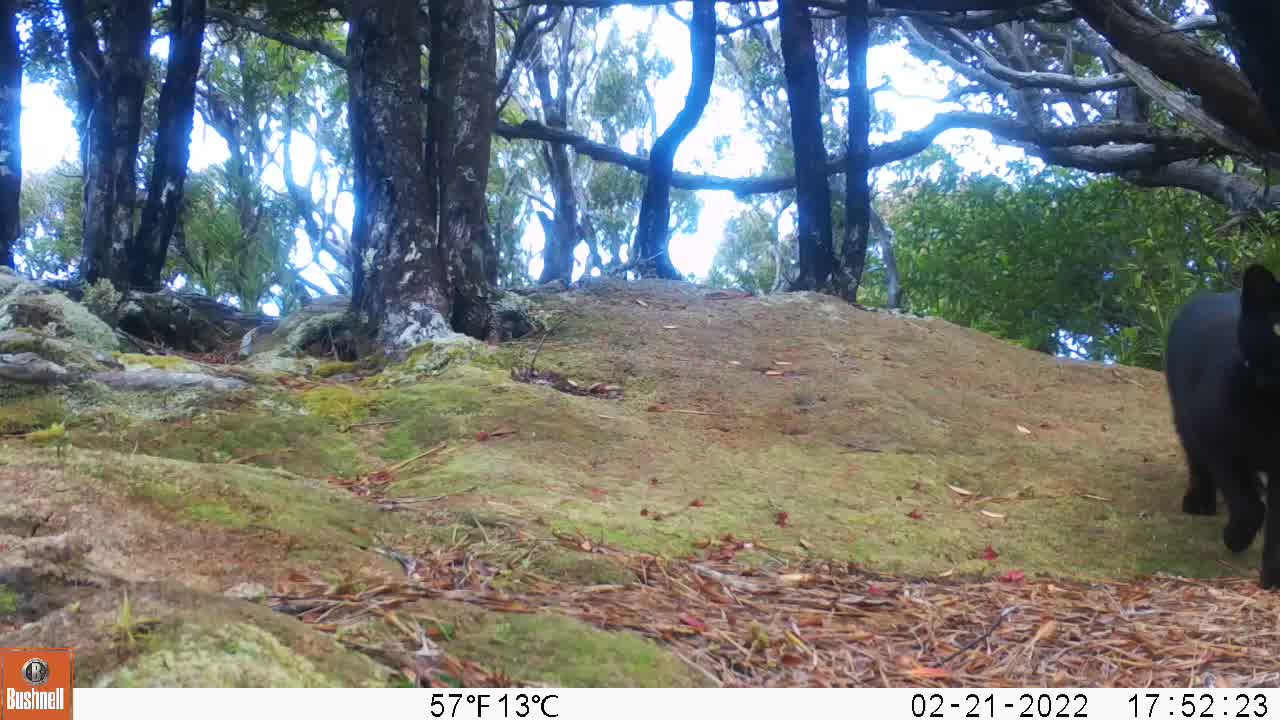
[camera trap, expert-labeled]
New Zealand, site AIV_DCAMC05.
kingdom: Animalia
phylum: Chordata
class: Mammalia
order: Carnivora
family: Felidae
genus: Felis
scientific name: Felis catus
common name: domestic cat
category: cat